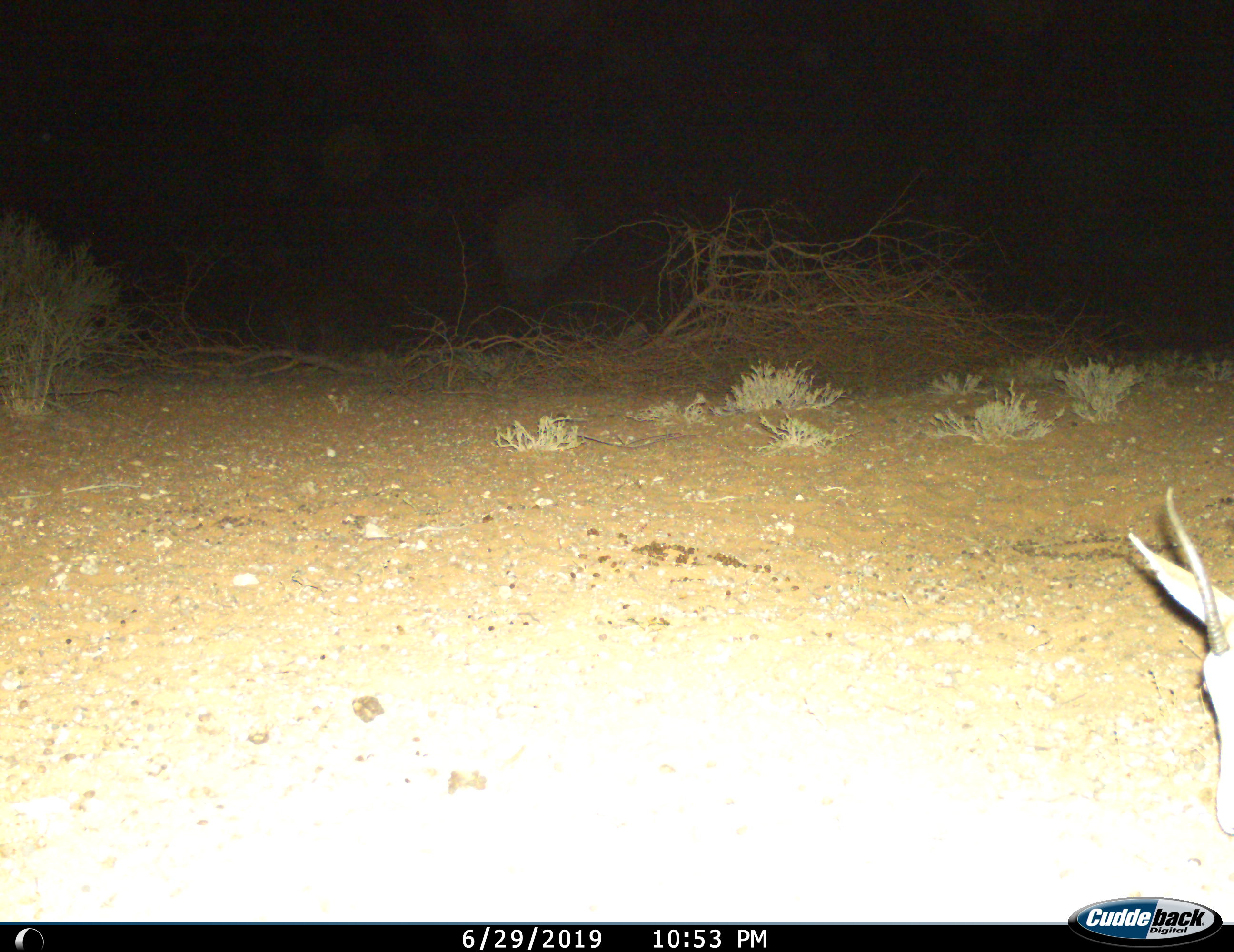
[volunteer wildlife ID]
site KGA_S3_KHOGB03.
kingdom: Animalia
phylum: Chordata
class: Mammalia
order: Artiodactyla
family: Bovidae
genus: Antidorcas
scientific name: Antidorcas marsupialis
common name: springbok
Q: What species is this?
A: Springbok (Antidorcas marsupialis).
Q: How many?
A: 1.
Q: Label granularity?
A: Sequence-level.